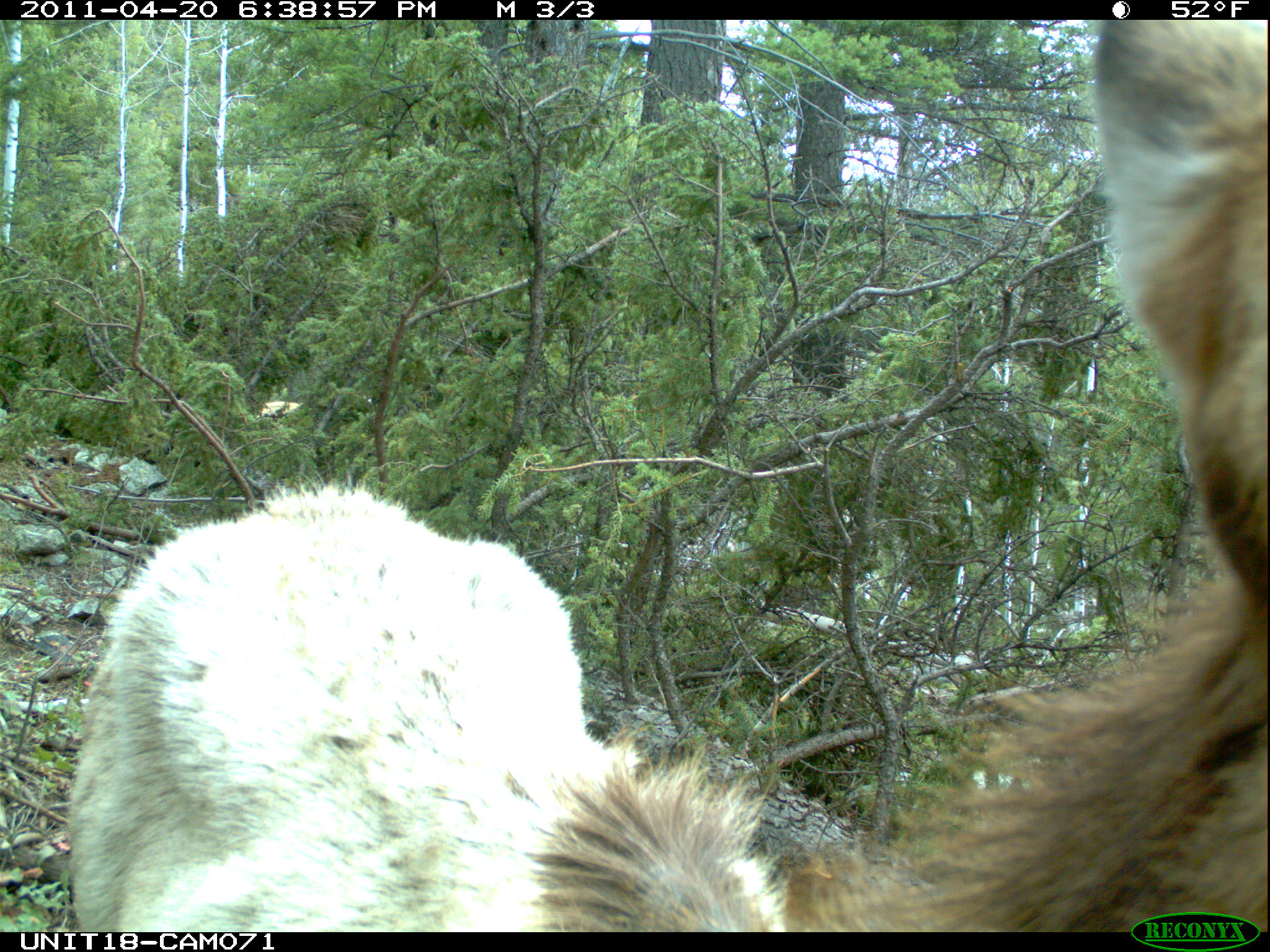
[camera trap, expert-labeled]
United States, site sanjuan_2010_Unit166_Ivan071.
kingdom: Animalia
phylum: Chordata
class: Mammalia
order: Artiodactyla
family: Cervidae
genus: Cervus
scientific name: Cervus elaphus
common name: red deer